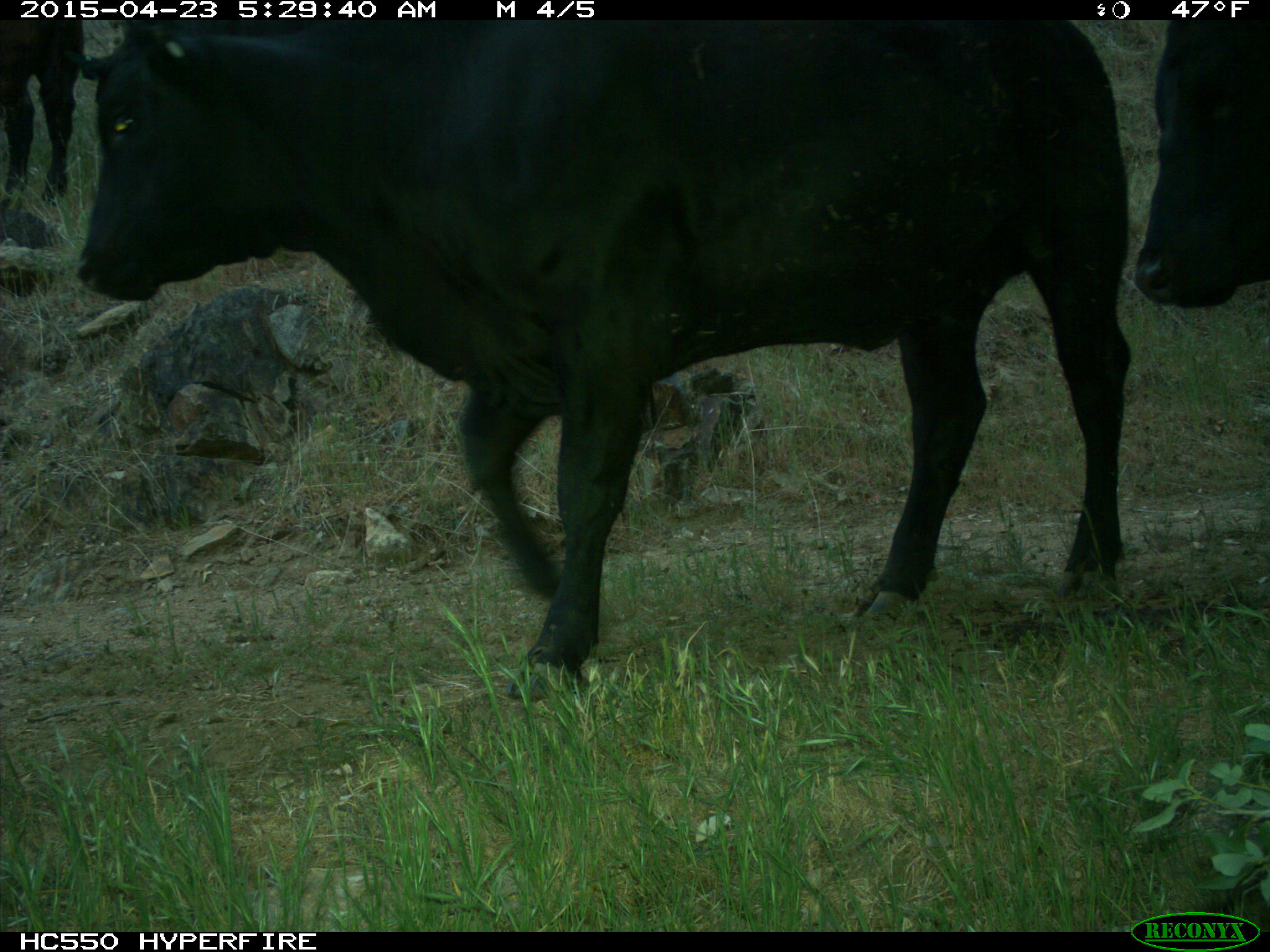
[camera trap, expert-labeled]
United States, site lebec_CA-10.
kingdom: Animalia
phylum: Chordata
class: Mammalia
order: Artiodactyla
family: Bovidae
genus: Bos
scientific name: Bos taurus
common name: domestic cow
Bos taurus (domestic cow).